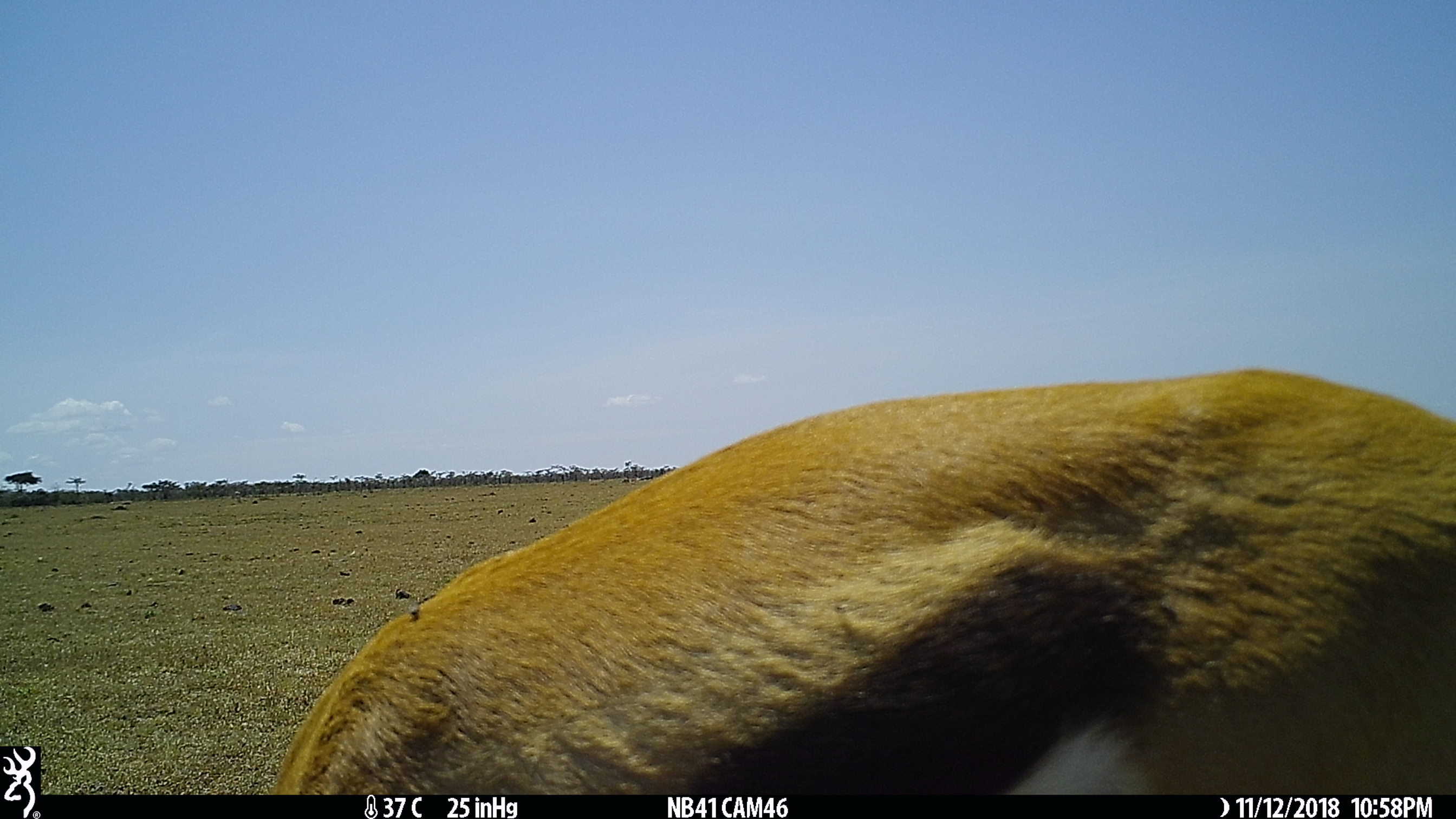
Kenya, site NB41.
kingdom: Animalia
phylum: Chordata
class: Mammalia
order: Artiodactyla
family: Bovidae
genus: Eudorcas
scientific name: Eudorcas thomsonii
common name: thomon's gazelle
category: gazelle thomsons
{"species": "gazelle thomsons (thomon's gazelle) (Eudorcas thomsonii)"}